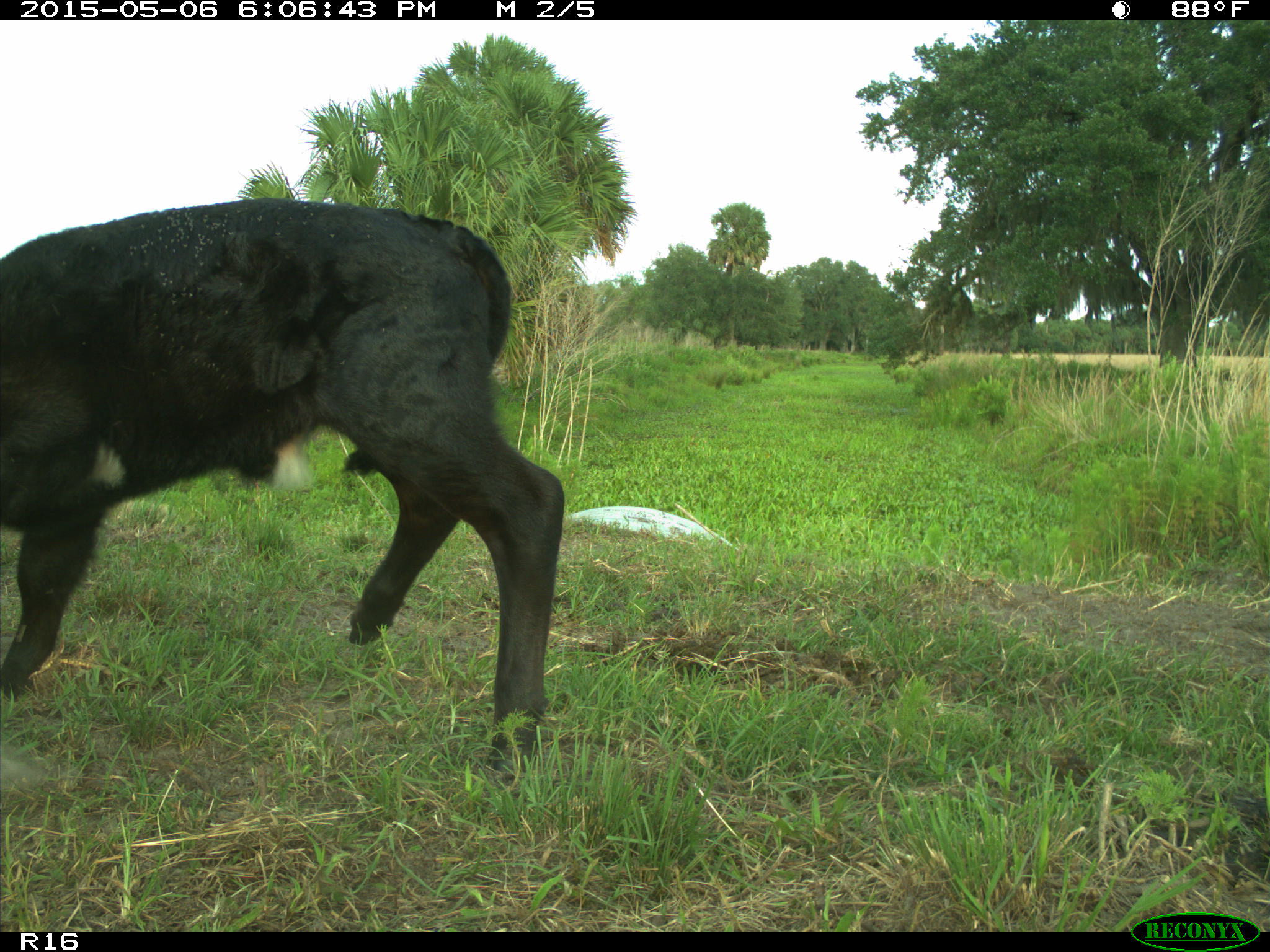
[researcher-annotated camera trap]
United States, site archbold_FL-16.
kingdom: Animalia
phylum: Chordata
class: Mammalia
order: Artiodactyla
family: Bovidae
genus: Bos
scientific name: Bos taurus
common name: domestic cow